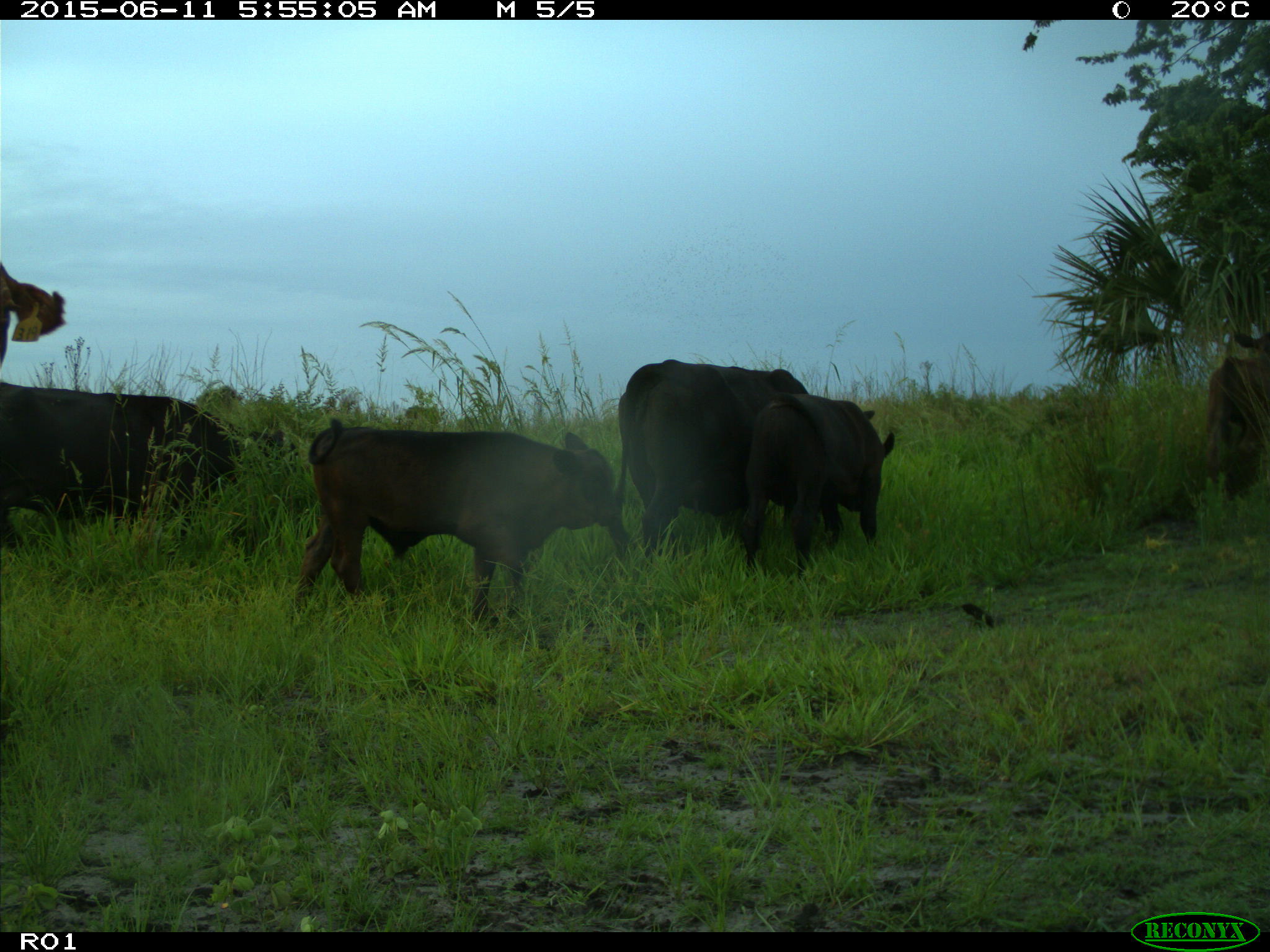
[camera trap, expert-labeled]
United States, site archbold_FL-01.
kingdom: Animalia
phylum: Chordata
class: Mammalia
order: Artiodactyla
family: Bovidae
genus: Bos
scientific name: Bos taurus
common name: domestic cow